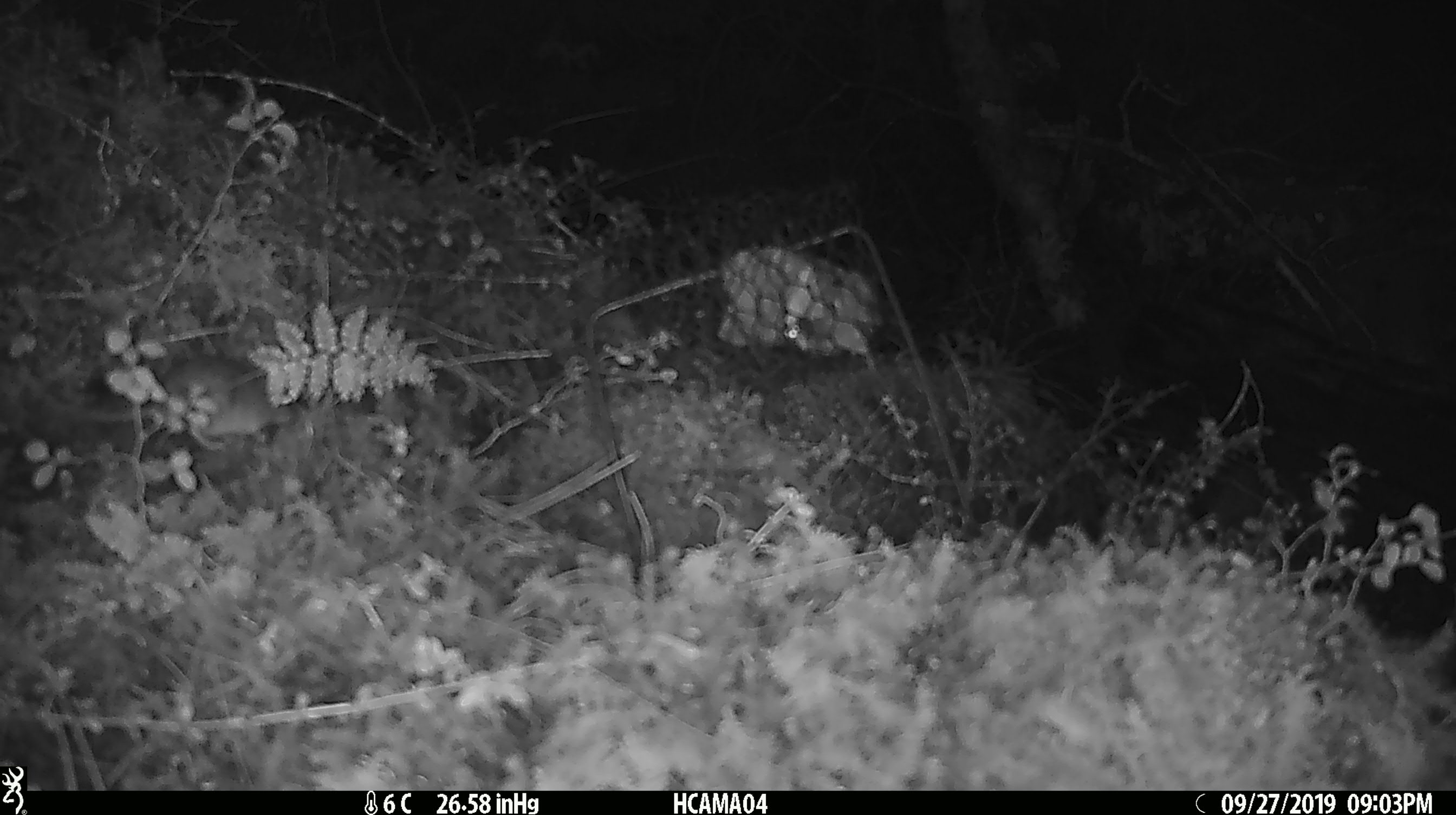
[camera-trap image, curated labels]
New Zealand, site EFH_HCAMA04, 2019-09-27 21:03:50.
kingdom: Animalia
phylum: Chordata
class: Mammalia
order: Rodentia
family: Muridae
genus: Mus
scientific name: Mus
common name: mouse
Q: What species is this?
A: Mouse (Mus).